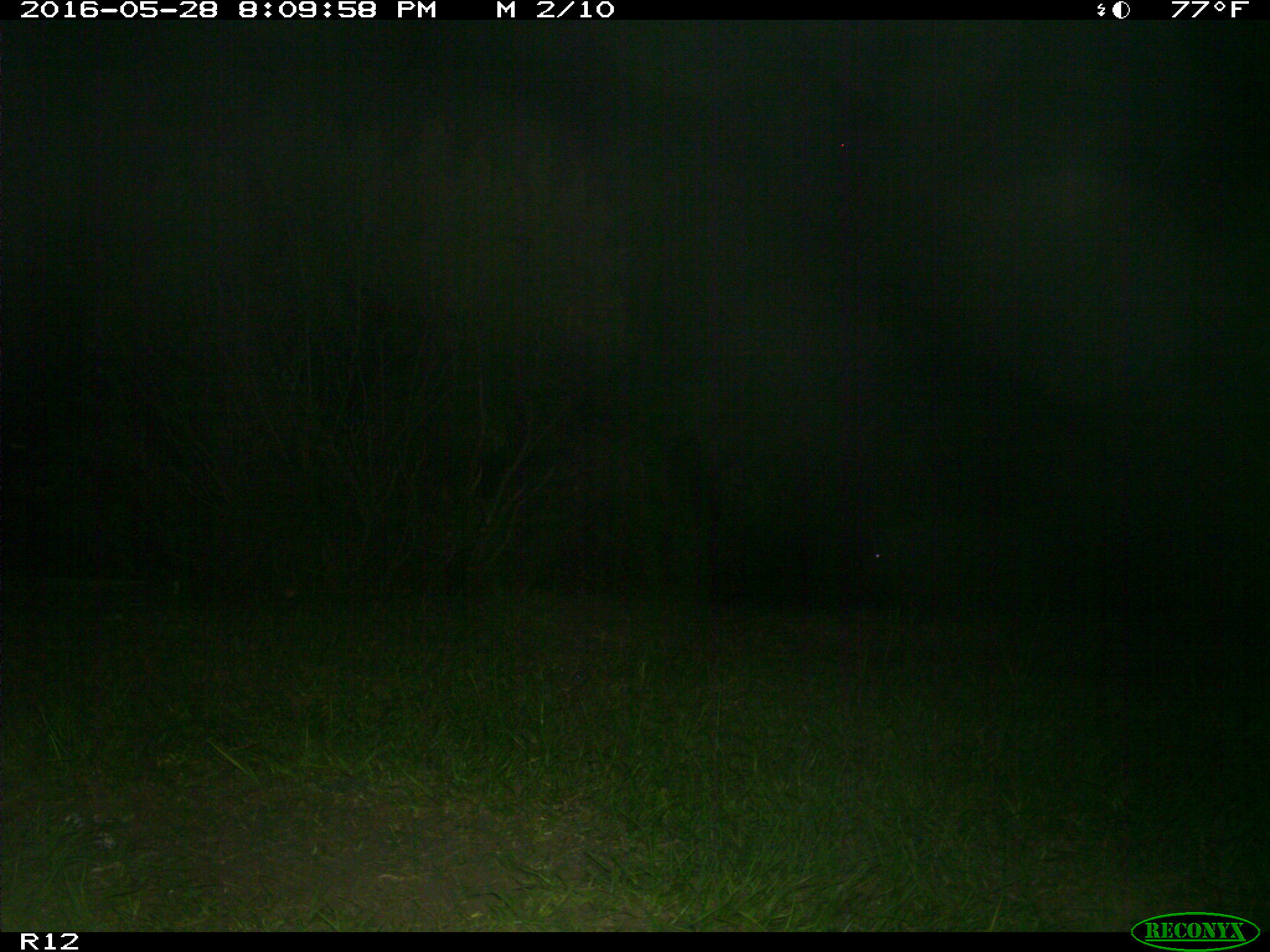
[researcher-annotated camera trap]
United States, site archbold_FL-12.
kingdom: Animalia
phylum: Chordata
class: Mammalia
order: Artiodactyla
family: Suidae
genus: Sus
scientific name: Sus scrofa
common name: wild boar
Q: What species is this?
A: Sus scrofa (wild boar).